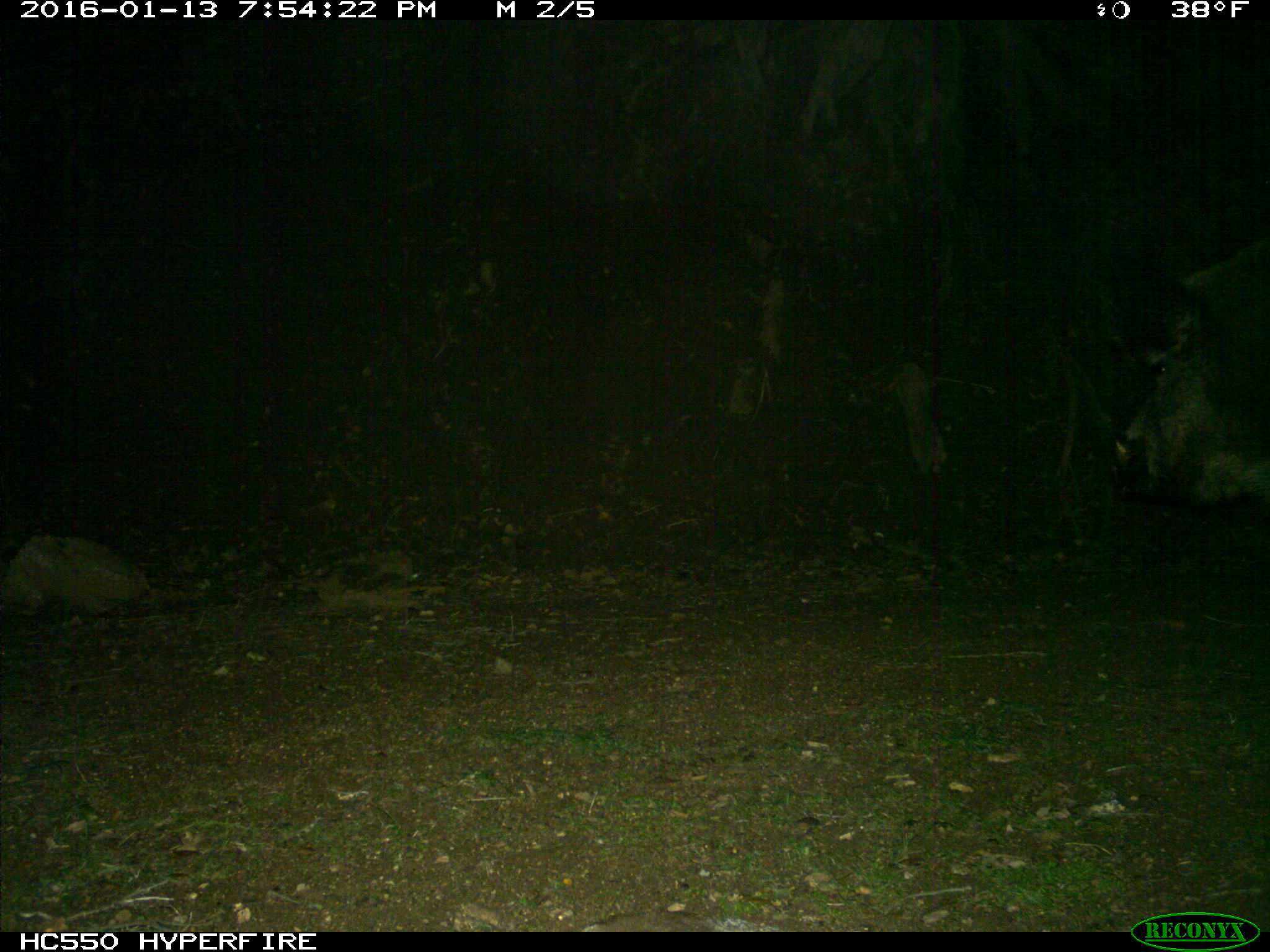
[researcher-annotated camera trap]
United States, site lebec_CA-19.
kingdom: Animalia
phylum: Chordata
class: Mammalia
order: Artiodactyla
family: Suidae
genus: Sus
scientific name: Sus scrofa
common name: wild boar